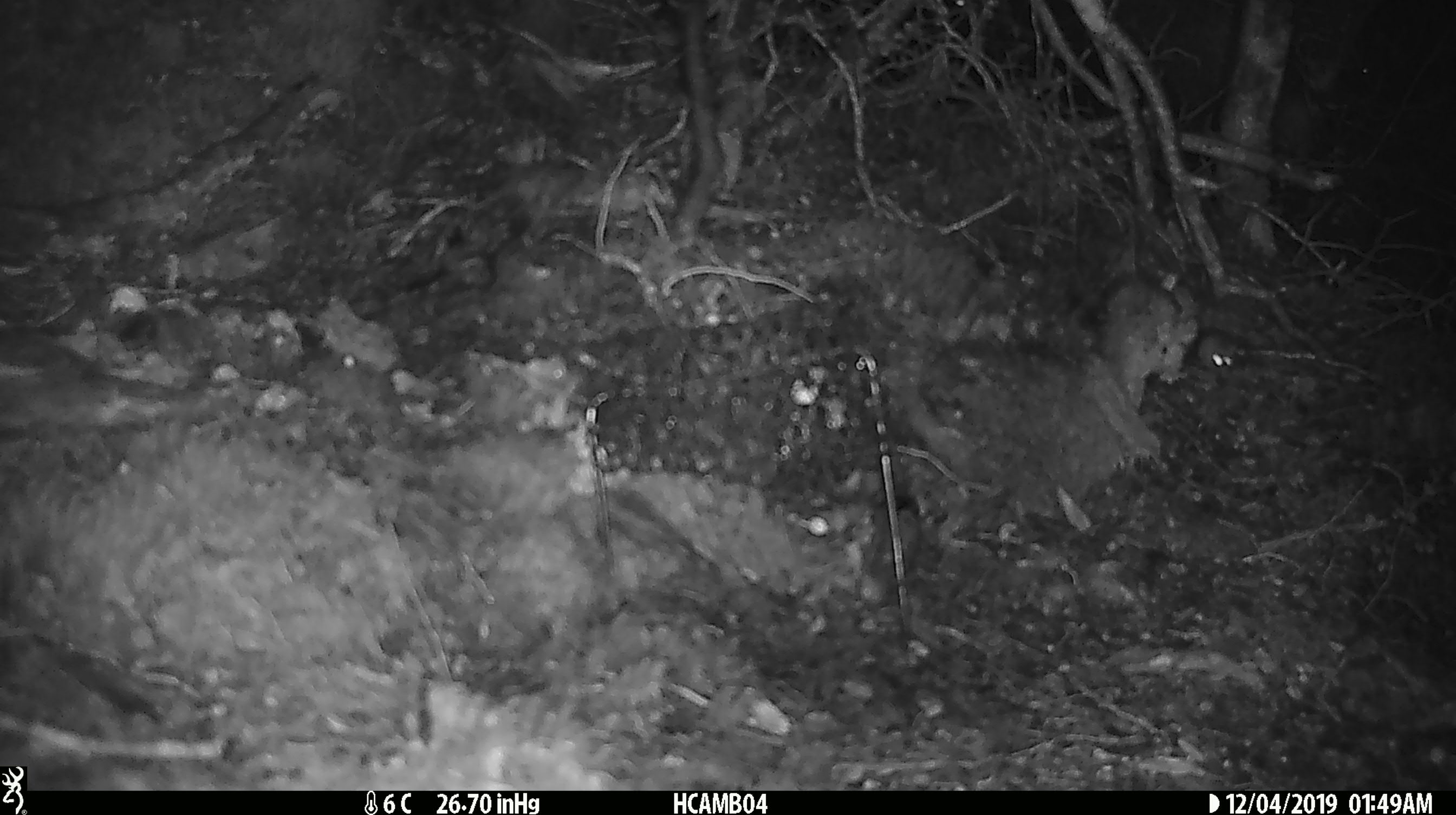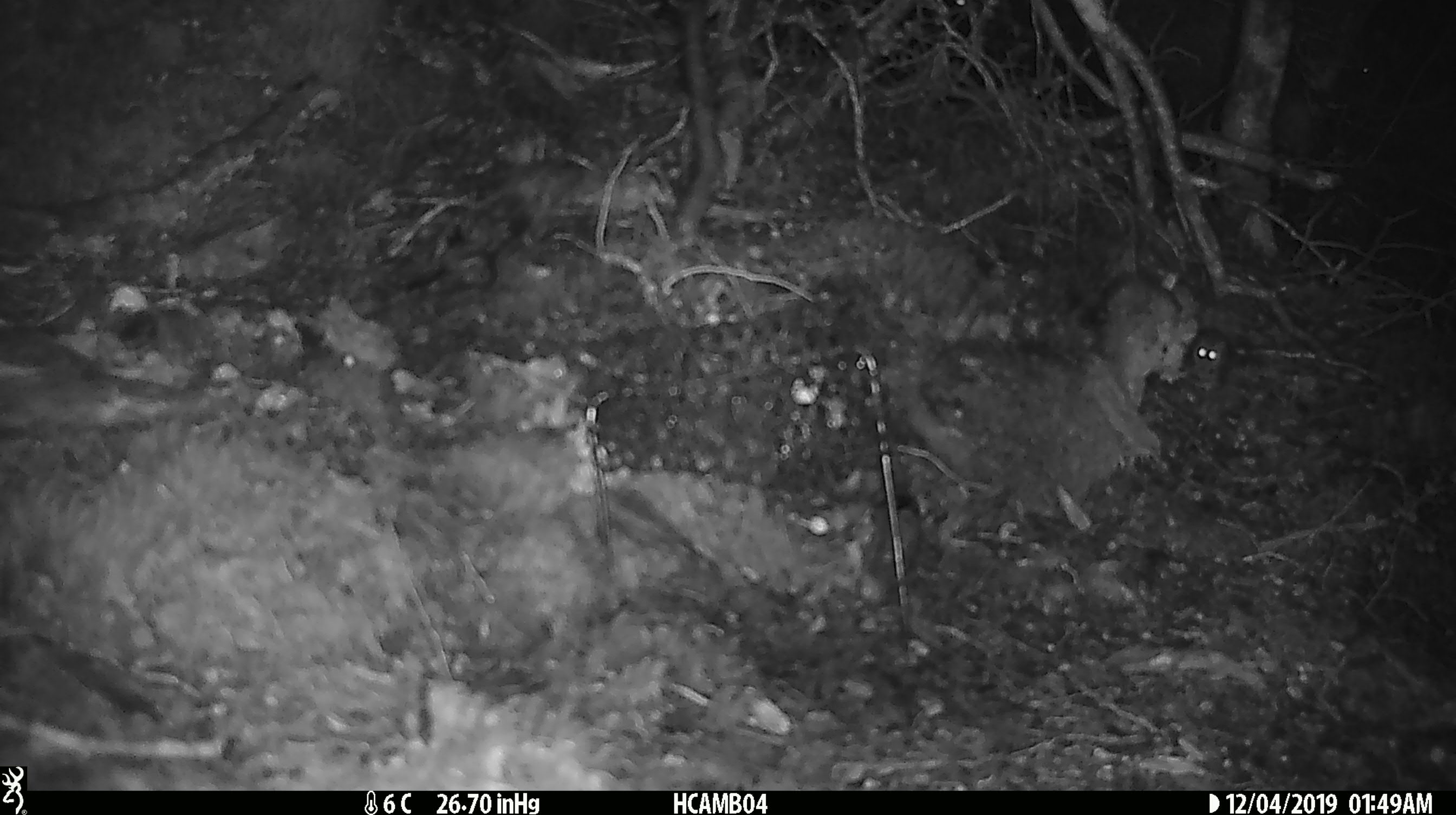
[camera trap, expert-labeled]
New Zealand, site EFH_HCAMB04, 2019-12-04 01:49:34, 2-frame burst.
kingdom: Animalia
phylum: Chordata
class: Mammalia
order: Rodentia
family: Muridae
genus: Mus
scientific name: Mus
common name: mouse